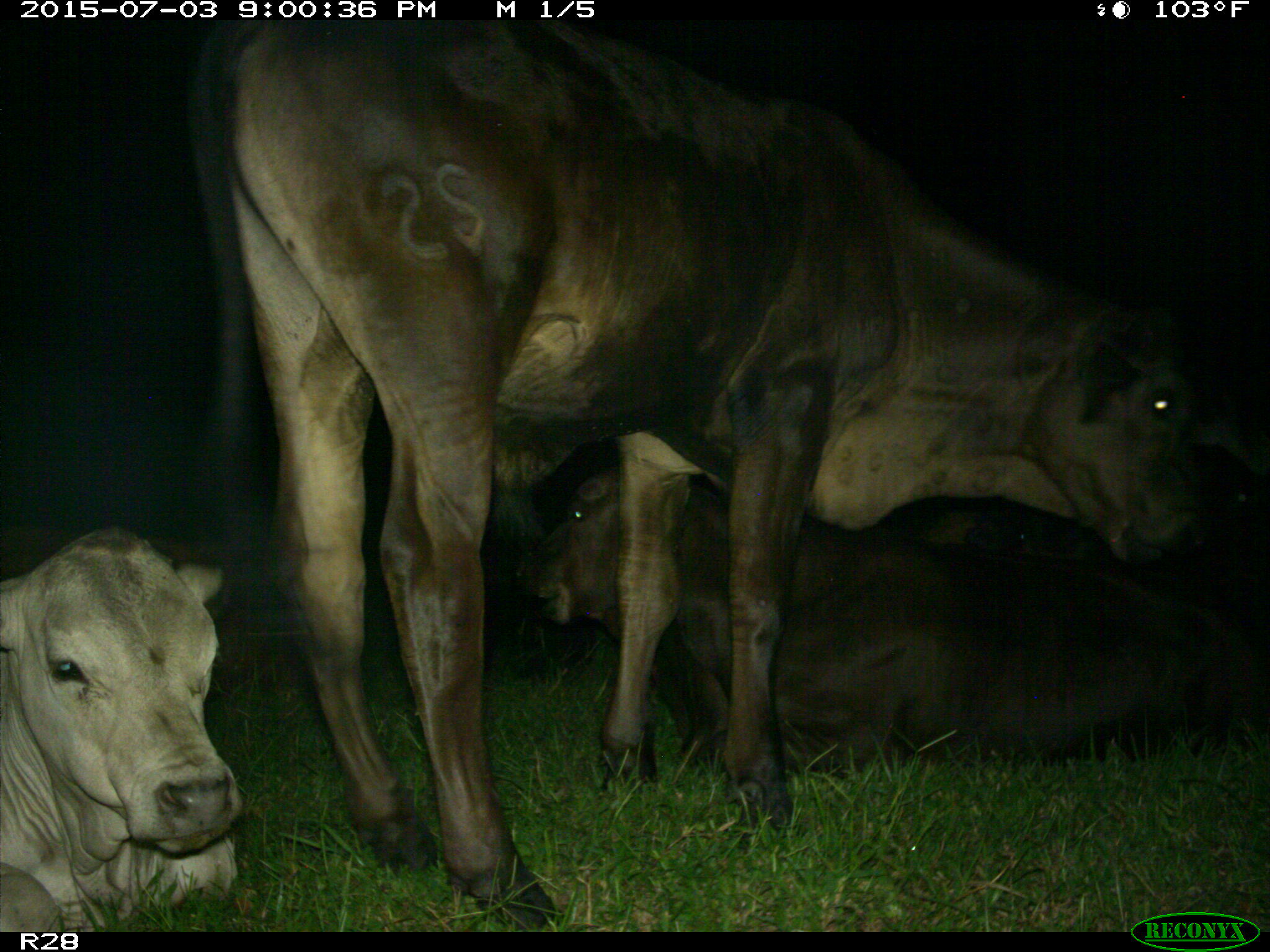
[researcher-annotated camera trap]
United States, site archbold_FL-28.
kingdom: Animalia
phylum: Chordata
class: Mammalia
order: Artiodactyla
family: Bovidae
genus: Bos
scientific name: Bos taurus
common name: domestic cow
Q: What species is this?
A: Bos taurus (domestic cow).